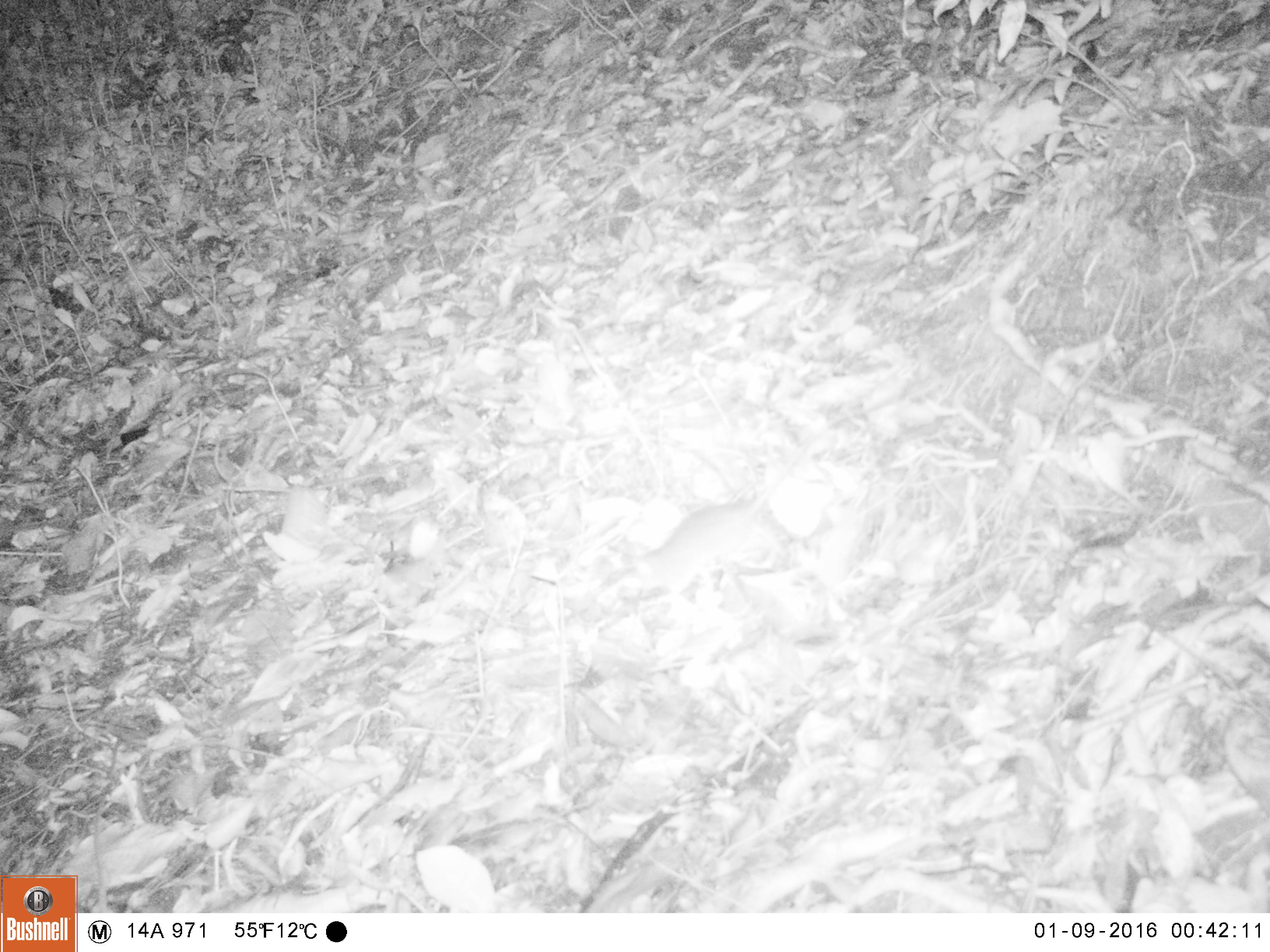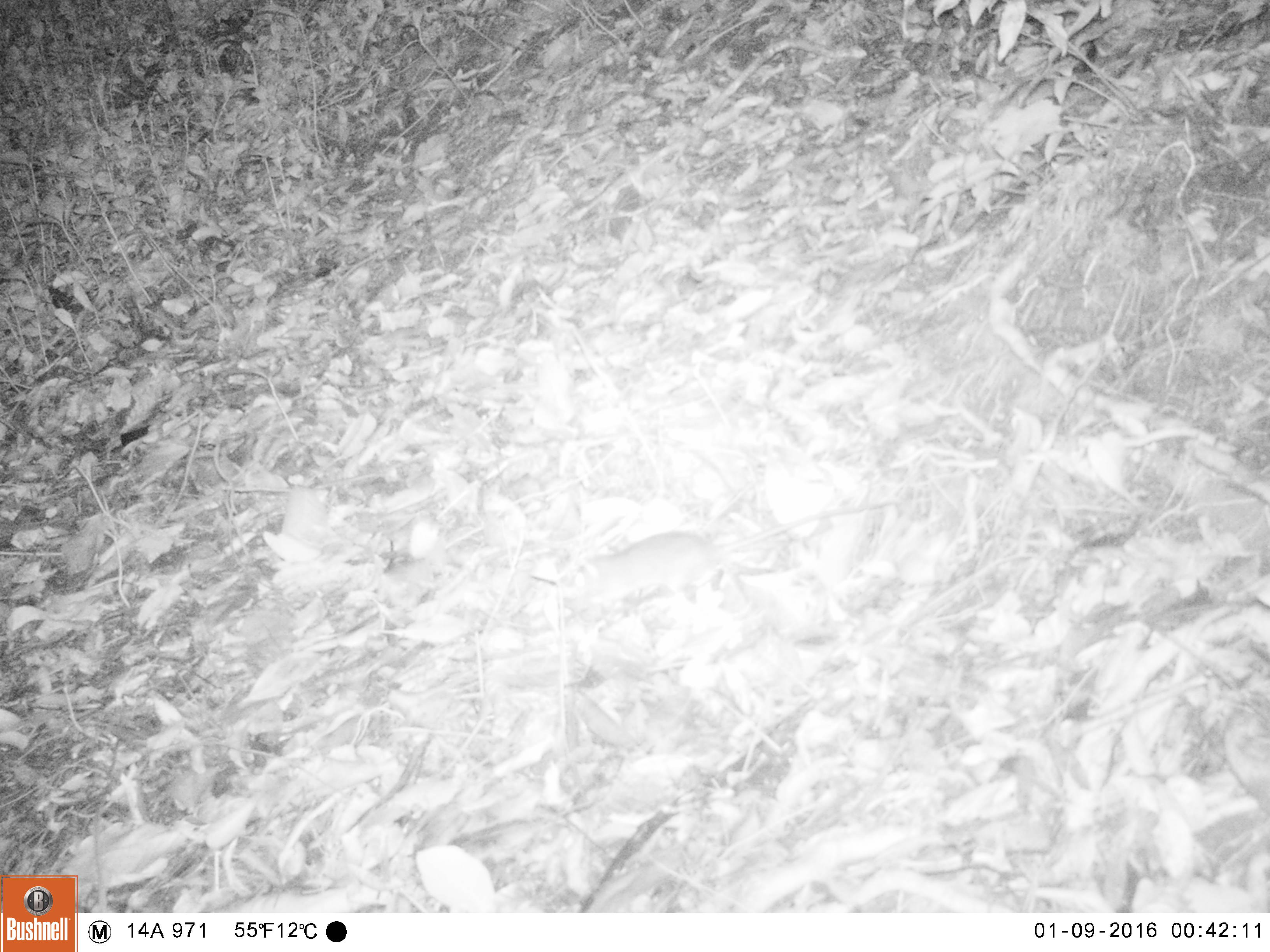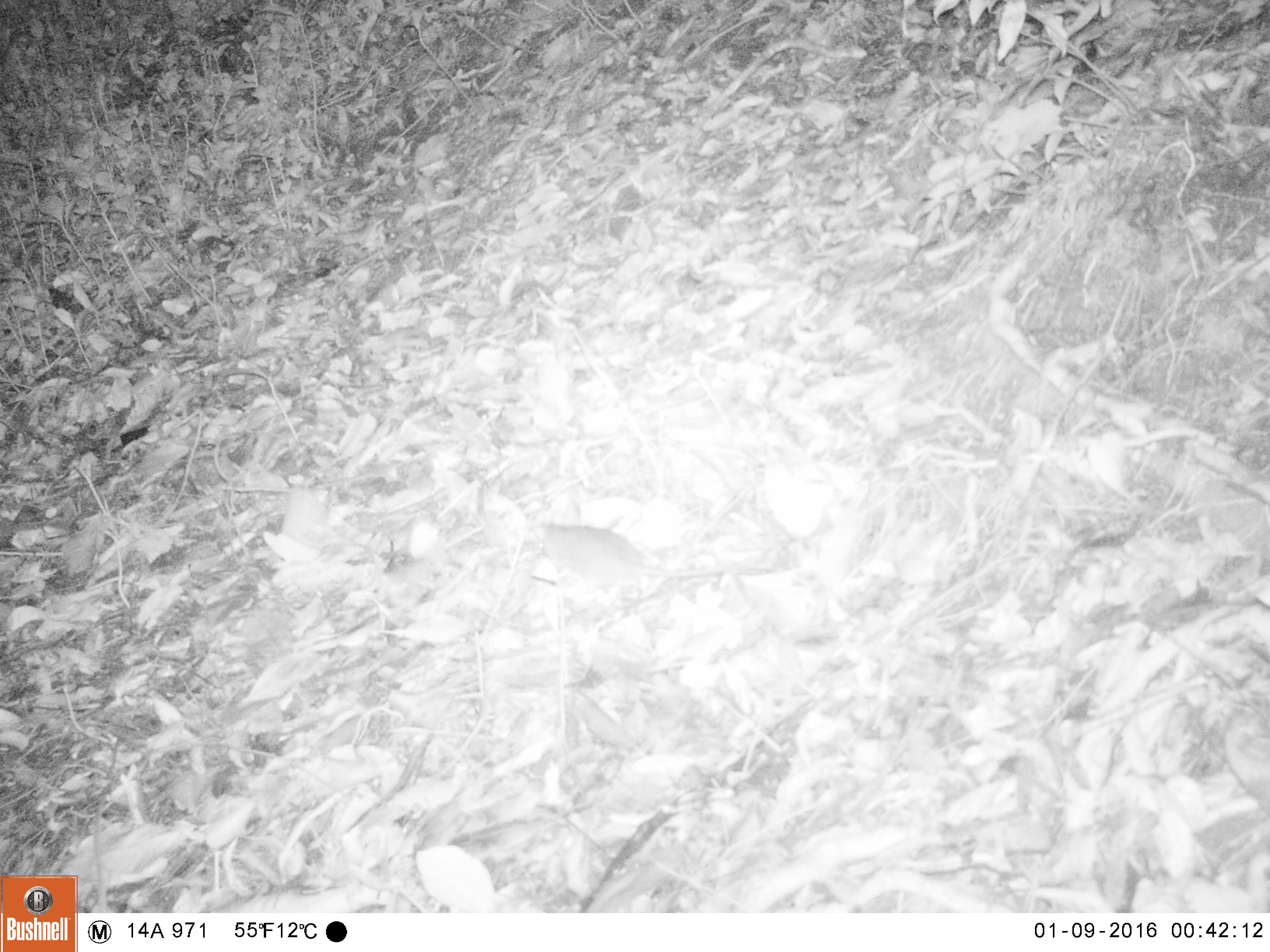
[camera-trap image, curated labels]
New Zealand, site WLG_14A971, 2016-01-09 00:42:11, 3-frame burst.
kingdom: Animalia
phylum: Chordata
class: Mammalia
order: Rodentia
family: Muridae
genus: Rattus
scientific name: Rattus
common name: rat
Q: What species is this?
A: Rat (Rattus).